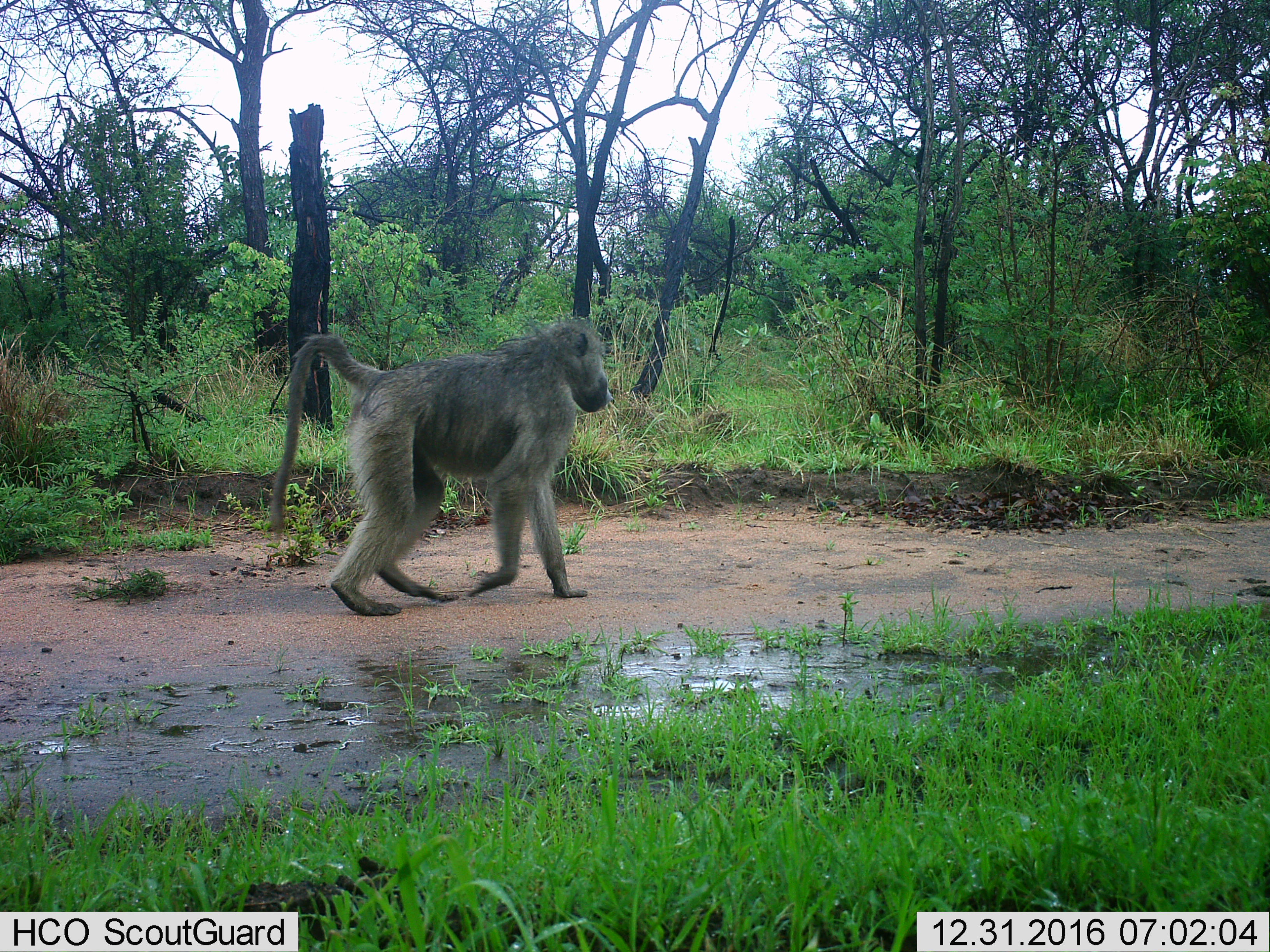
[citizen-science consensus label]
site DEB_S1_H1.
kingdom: Animalia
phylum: Chordata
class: Mammalia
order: Primates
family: Cercopithecidae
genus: Papio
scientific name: Papio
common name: baboon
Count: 1.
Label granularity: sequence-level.